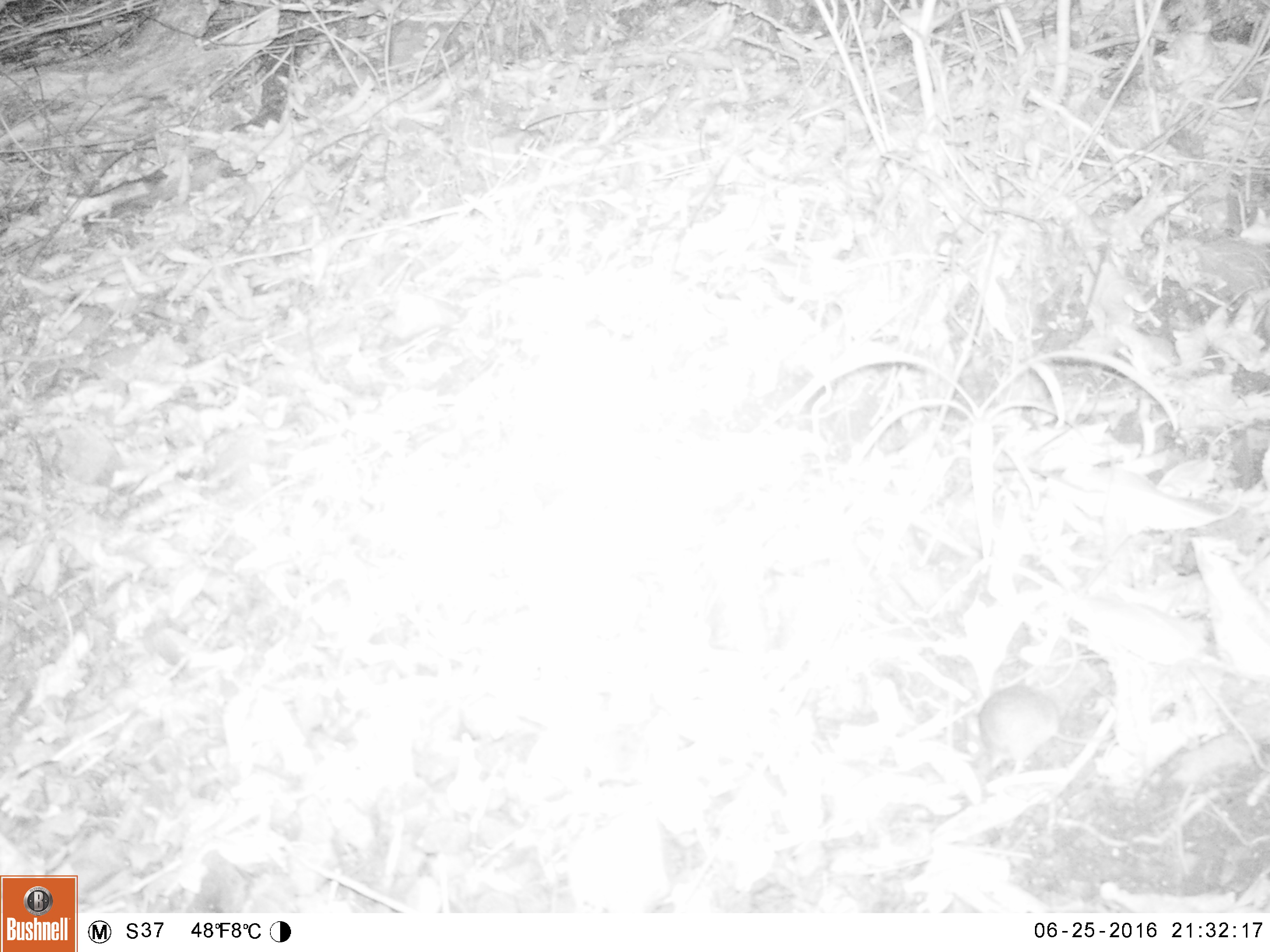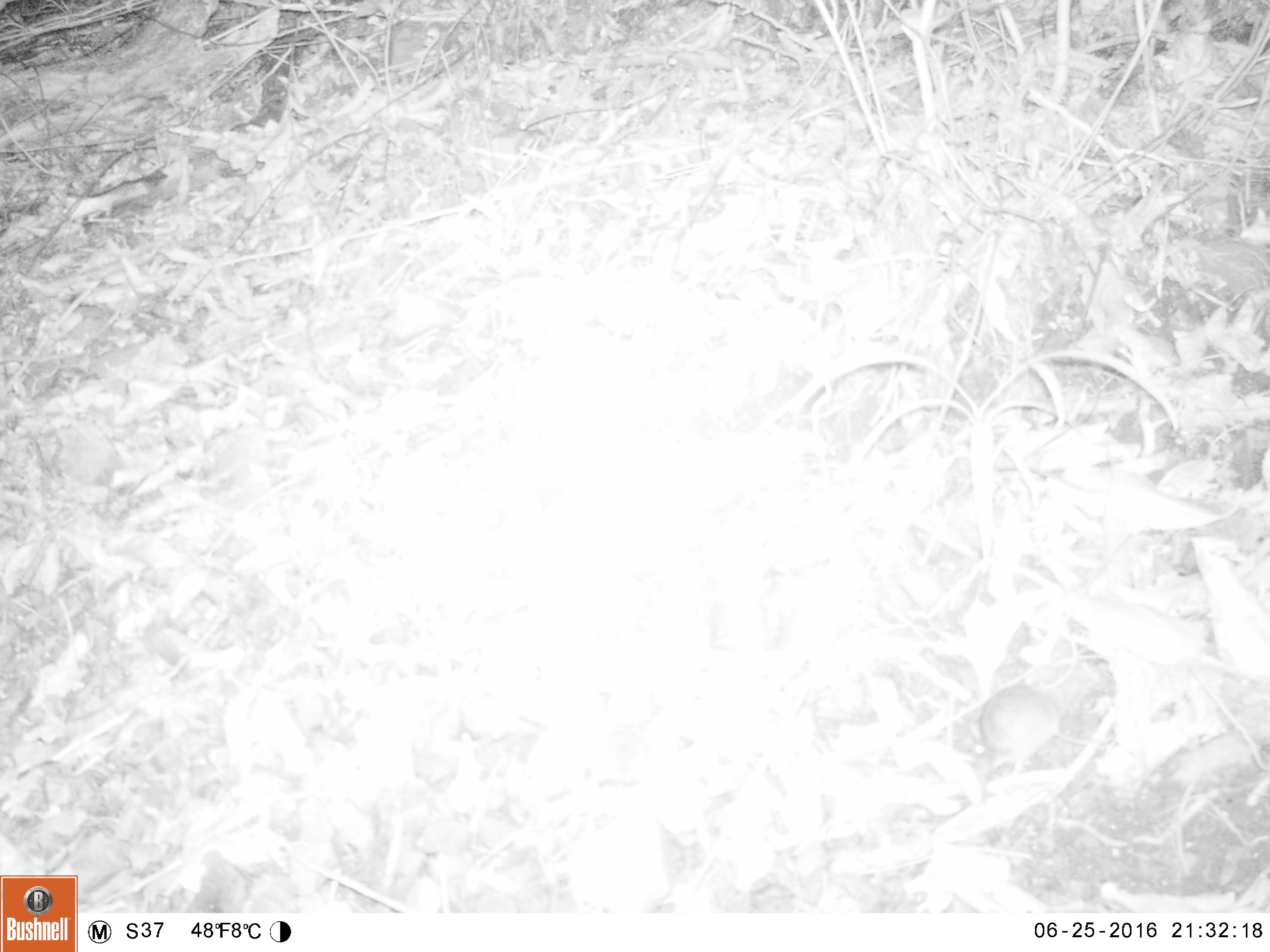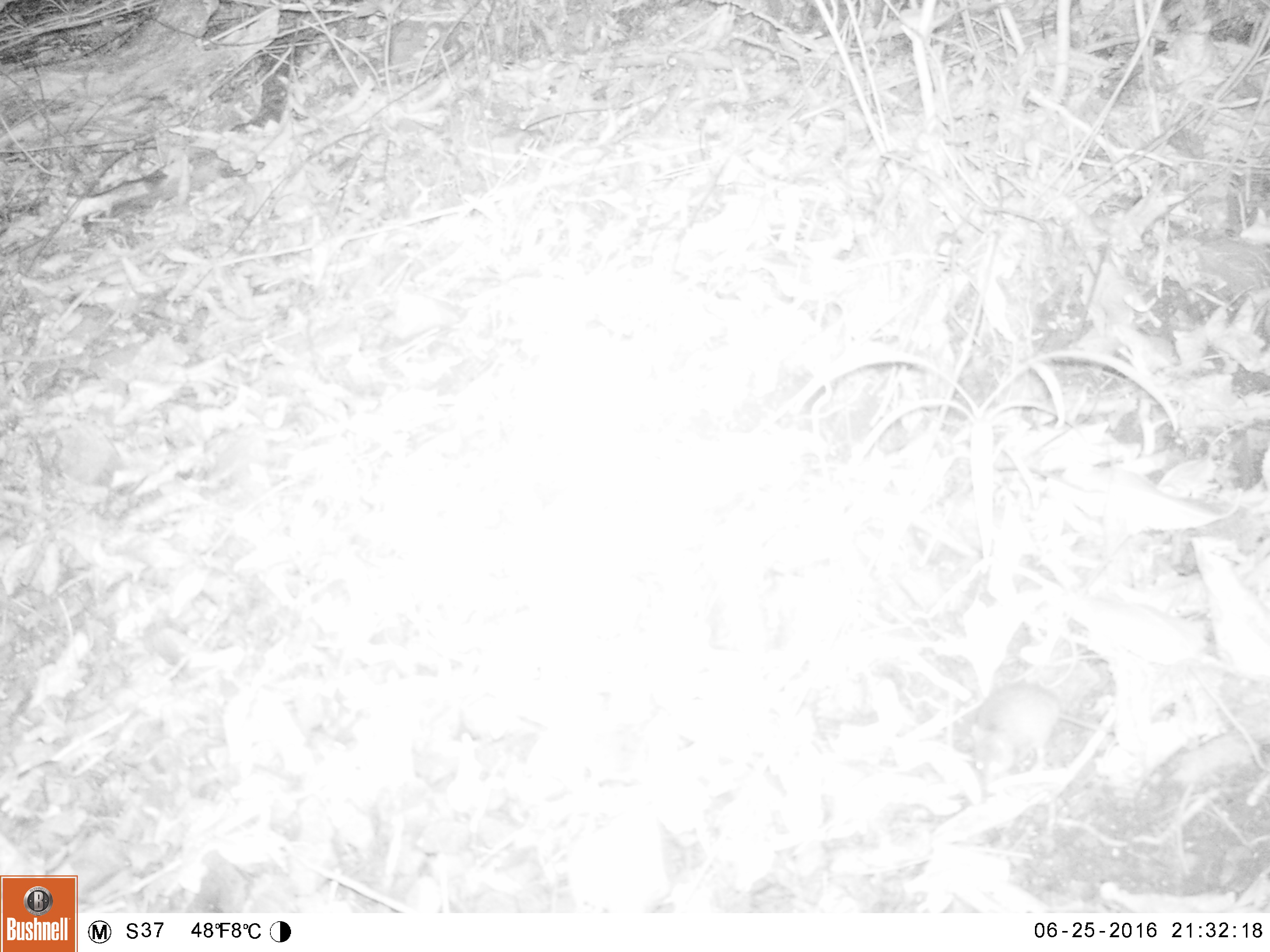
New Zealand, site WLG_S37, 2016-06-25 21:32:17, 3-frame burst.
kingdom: Animalia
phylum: Chordata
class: Mammalia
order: Rodentia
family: Muridae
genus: Mus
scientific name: Mus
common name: mouse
Mouse (Mus).